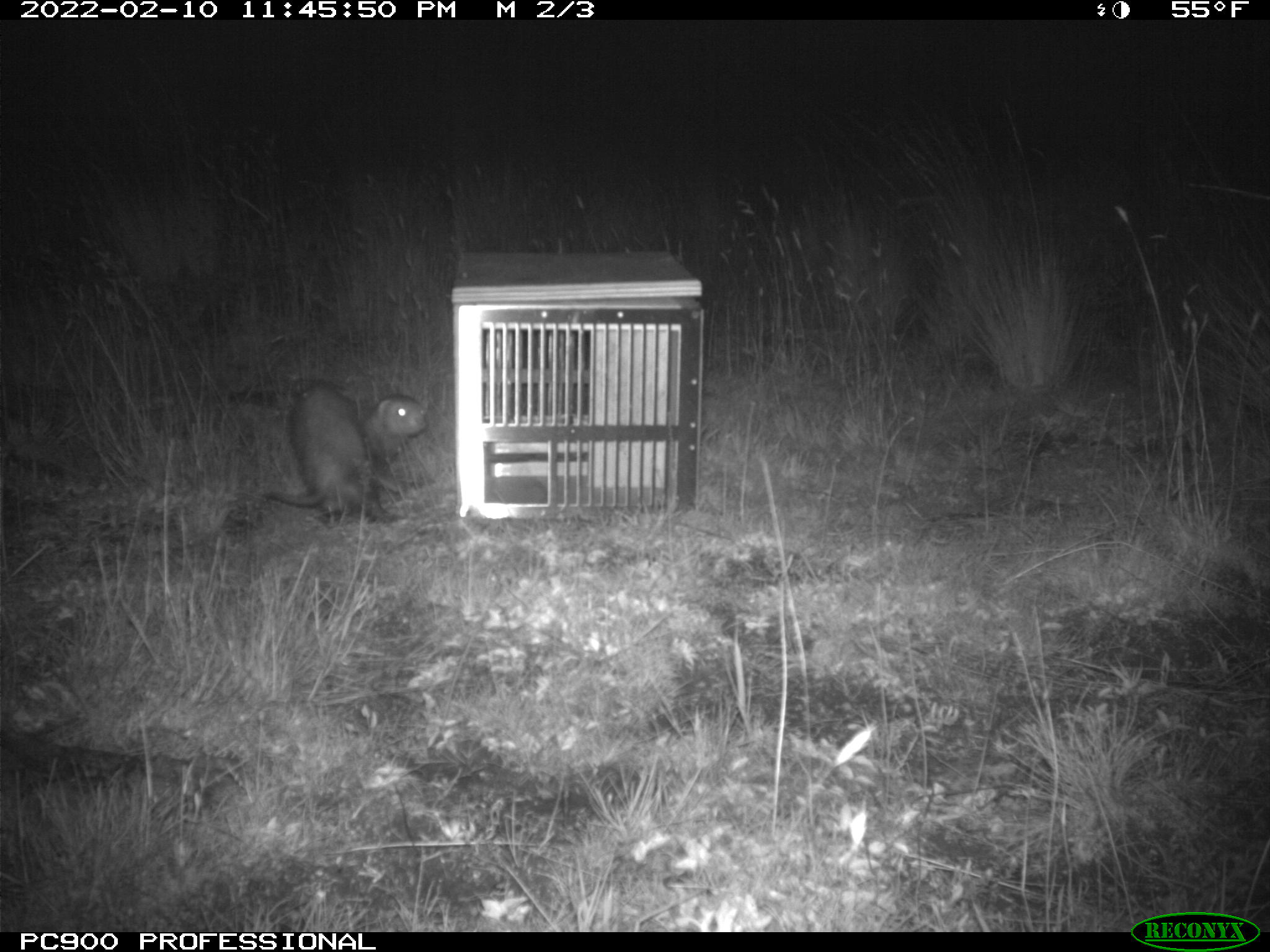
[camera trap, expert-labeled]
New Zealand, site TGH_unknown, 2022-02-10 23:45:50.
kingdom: Animalia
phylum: Chordata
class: Mammalia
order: Carnivora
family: Mustelidae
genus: Mustela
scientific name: Mustela furo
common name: ferret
Ferret (Mustela furo).